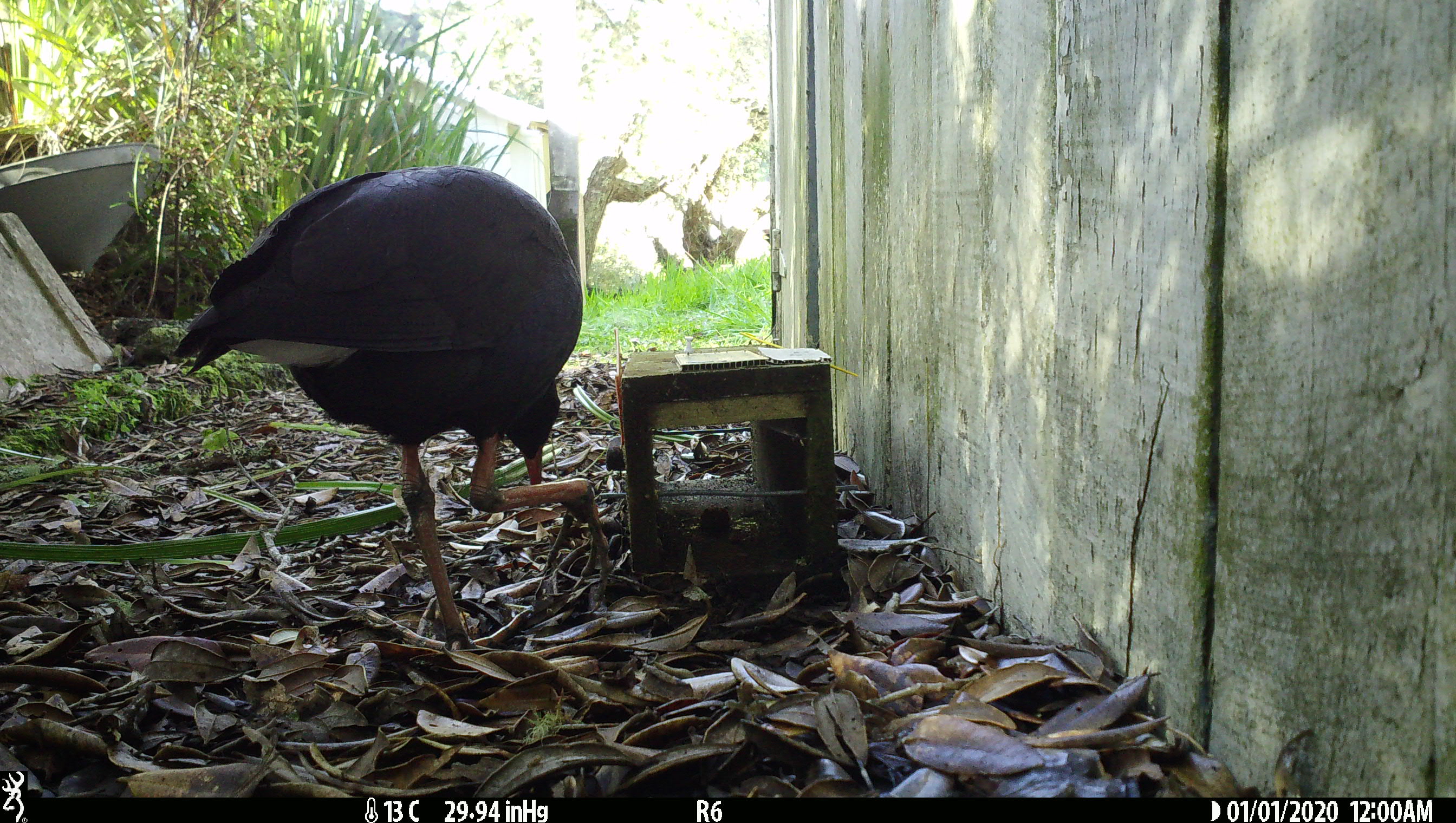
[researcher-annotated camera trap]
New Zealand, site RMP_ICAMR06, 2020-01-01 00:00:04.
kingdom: Animalia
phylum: Chordata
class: Aves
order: Gruiformes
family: Rallidae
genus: Porphyrio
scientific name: Porphyrio melanotus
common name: australasian swamphen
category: pukeko